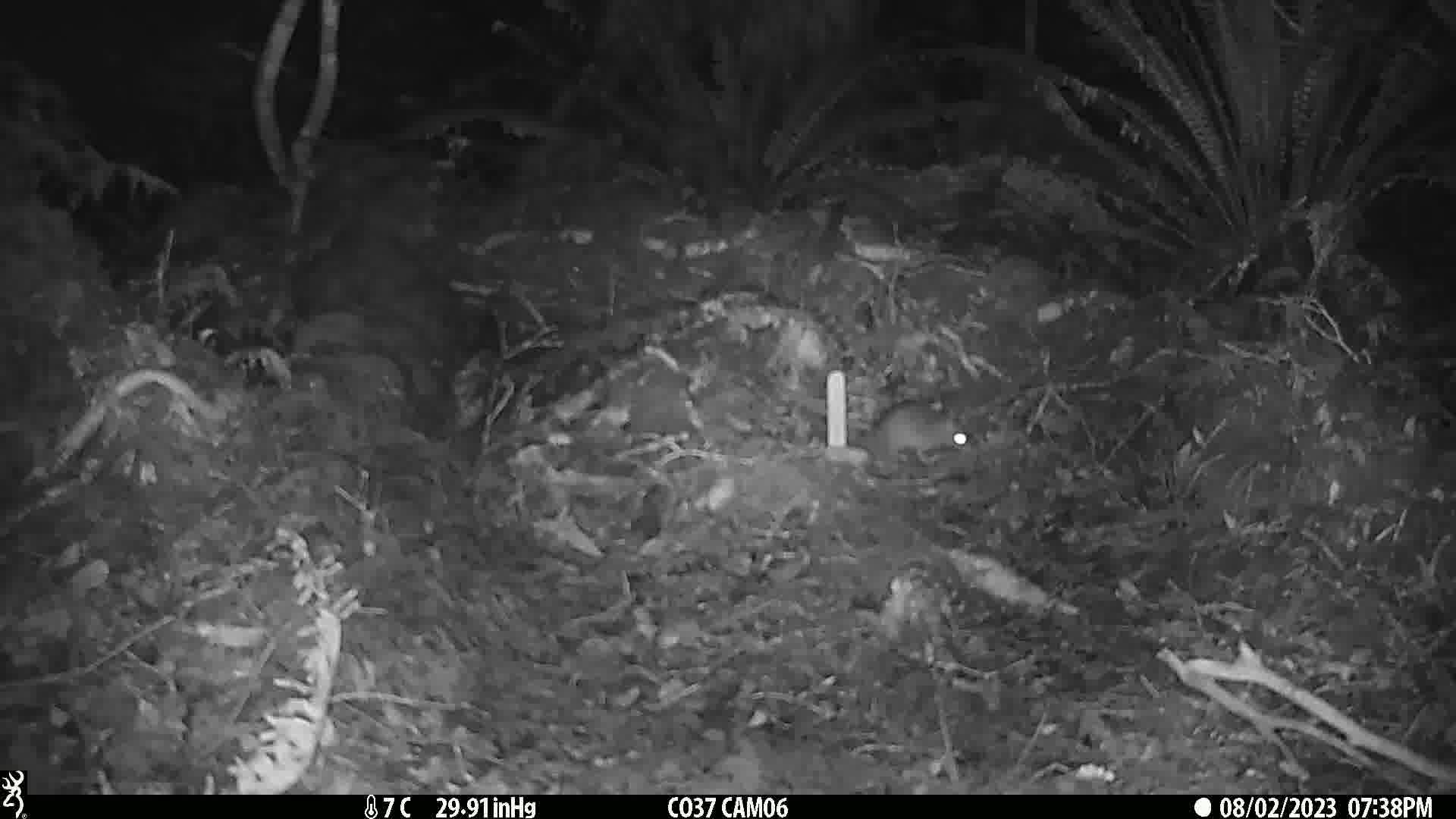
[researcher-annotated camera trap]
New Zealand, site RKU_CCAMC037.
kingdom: Animalia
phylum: Chordata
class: Mammalia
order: Rodentia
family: Muridae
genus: Rattus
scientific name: Rattus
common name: rat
Rat (Rattus).